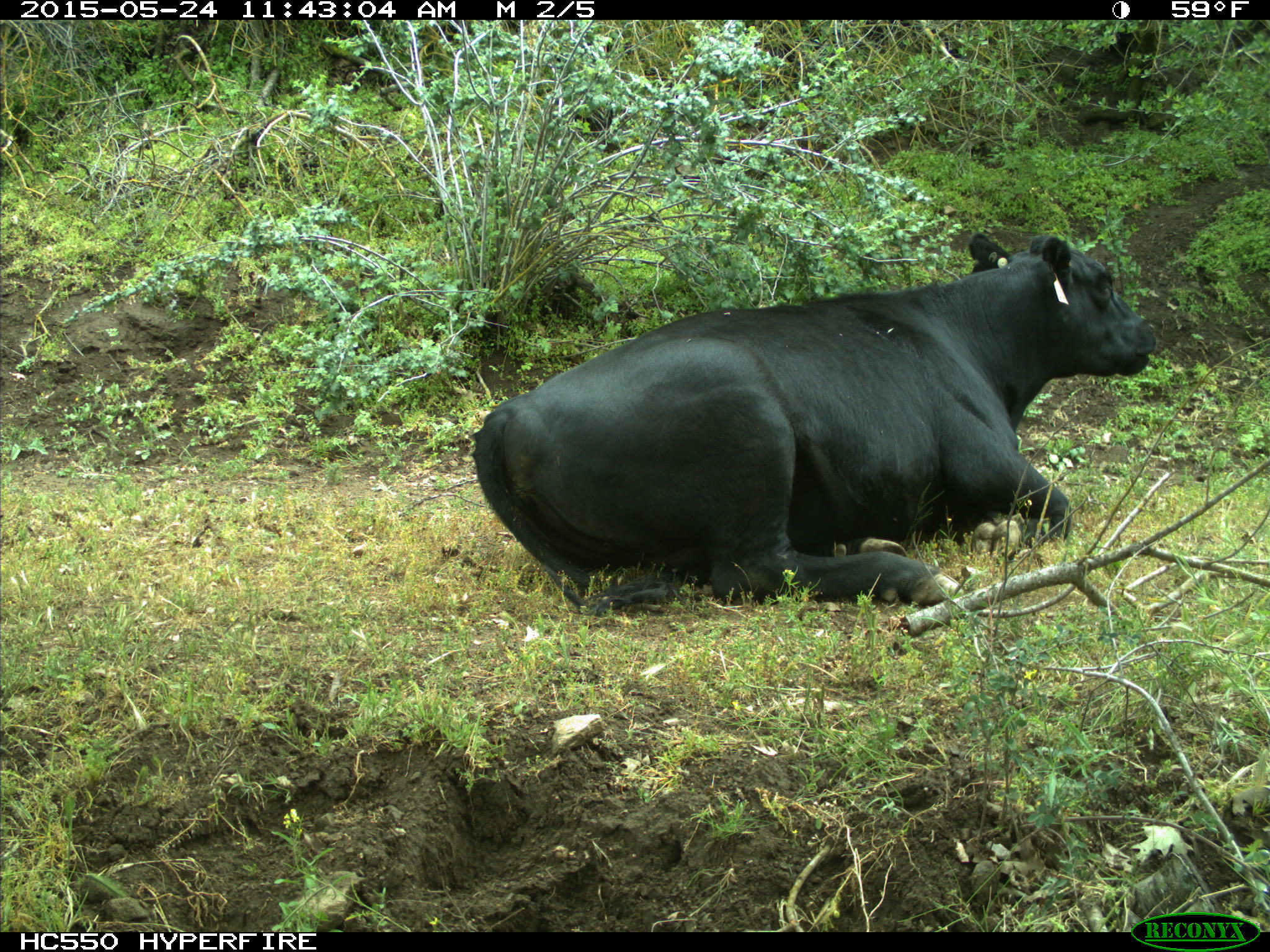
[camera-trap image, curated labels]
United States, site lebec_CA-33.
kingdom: Animalia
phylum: Chordata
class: Mammalia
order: Artiodactyla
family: Bovidae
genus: Bos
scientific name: Bos taurus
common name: domestic cow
Bos taurus (domestic cow).